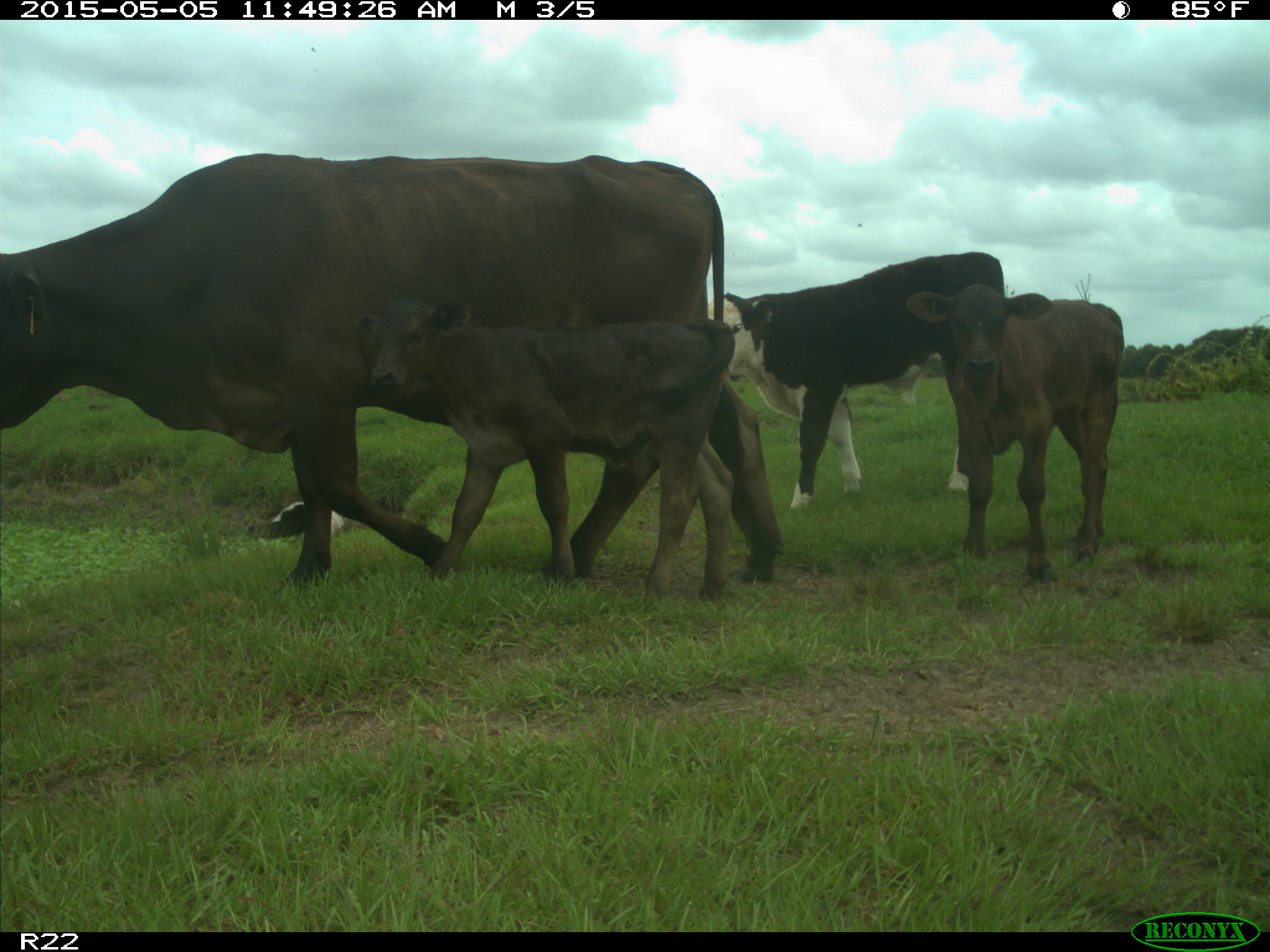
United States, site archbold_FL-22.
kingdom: Animalia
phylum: Chordata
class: Mammalia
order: Artiodactyla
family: Bovidae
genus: Bos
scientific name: Bos taurus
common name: domestic cow